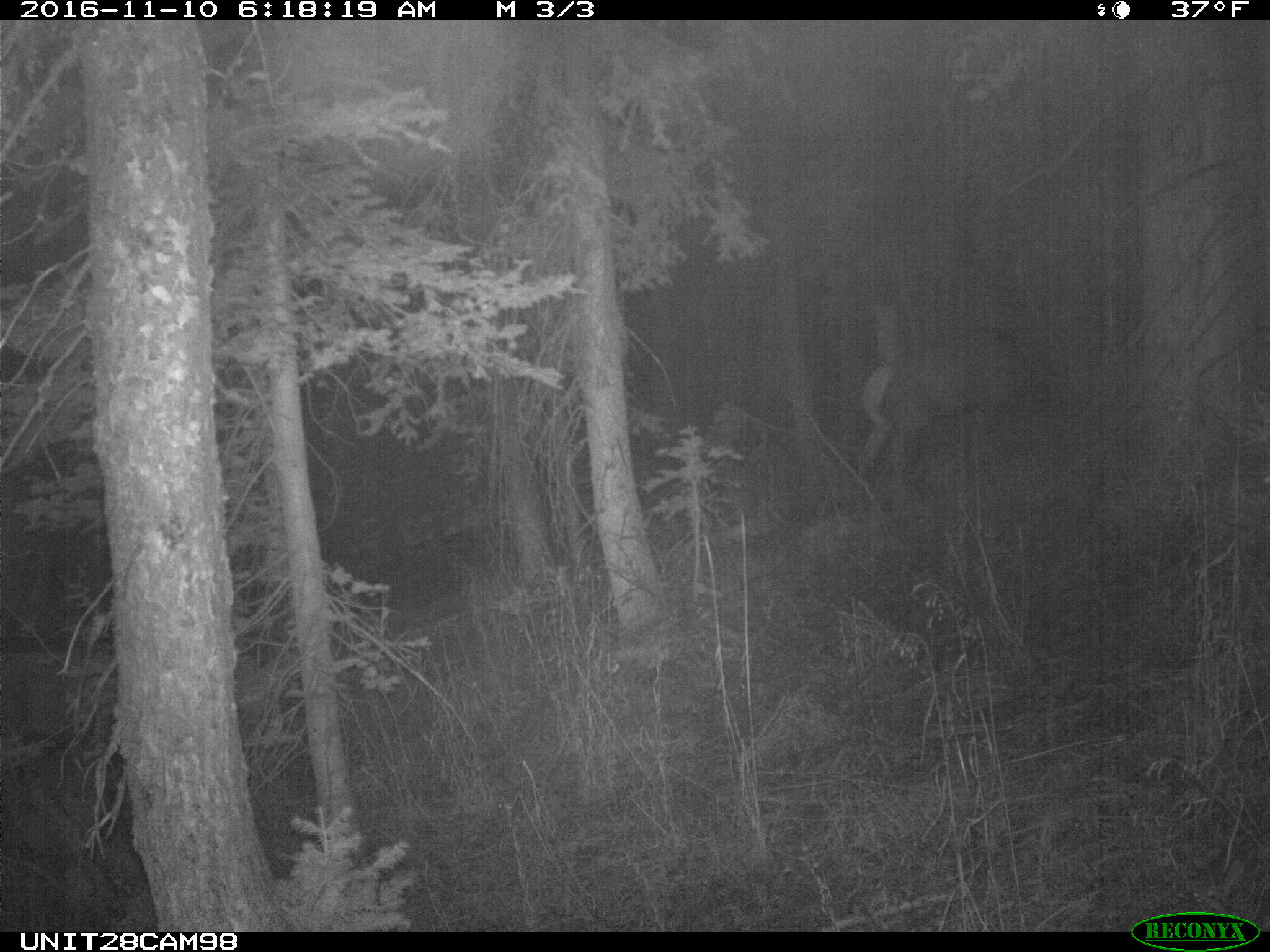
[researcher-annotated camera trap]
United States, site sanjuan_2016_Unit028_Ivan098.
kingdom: Animalia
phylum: Chordata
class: Mammalia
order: Artiodactyla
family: Cervidae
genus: Cervus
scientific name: Cervus elaphus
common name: red deer